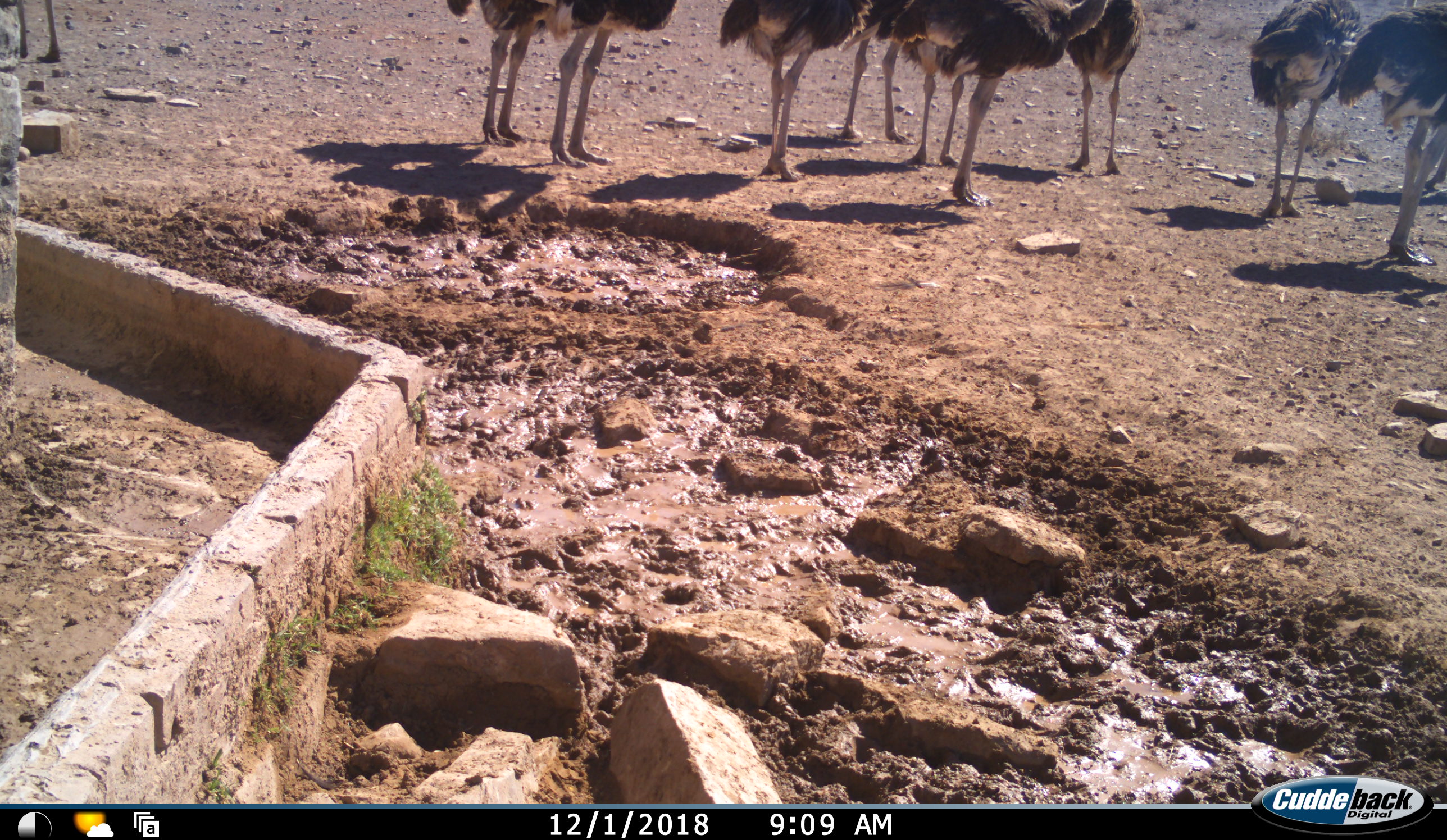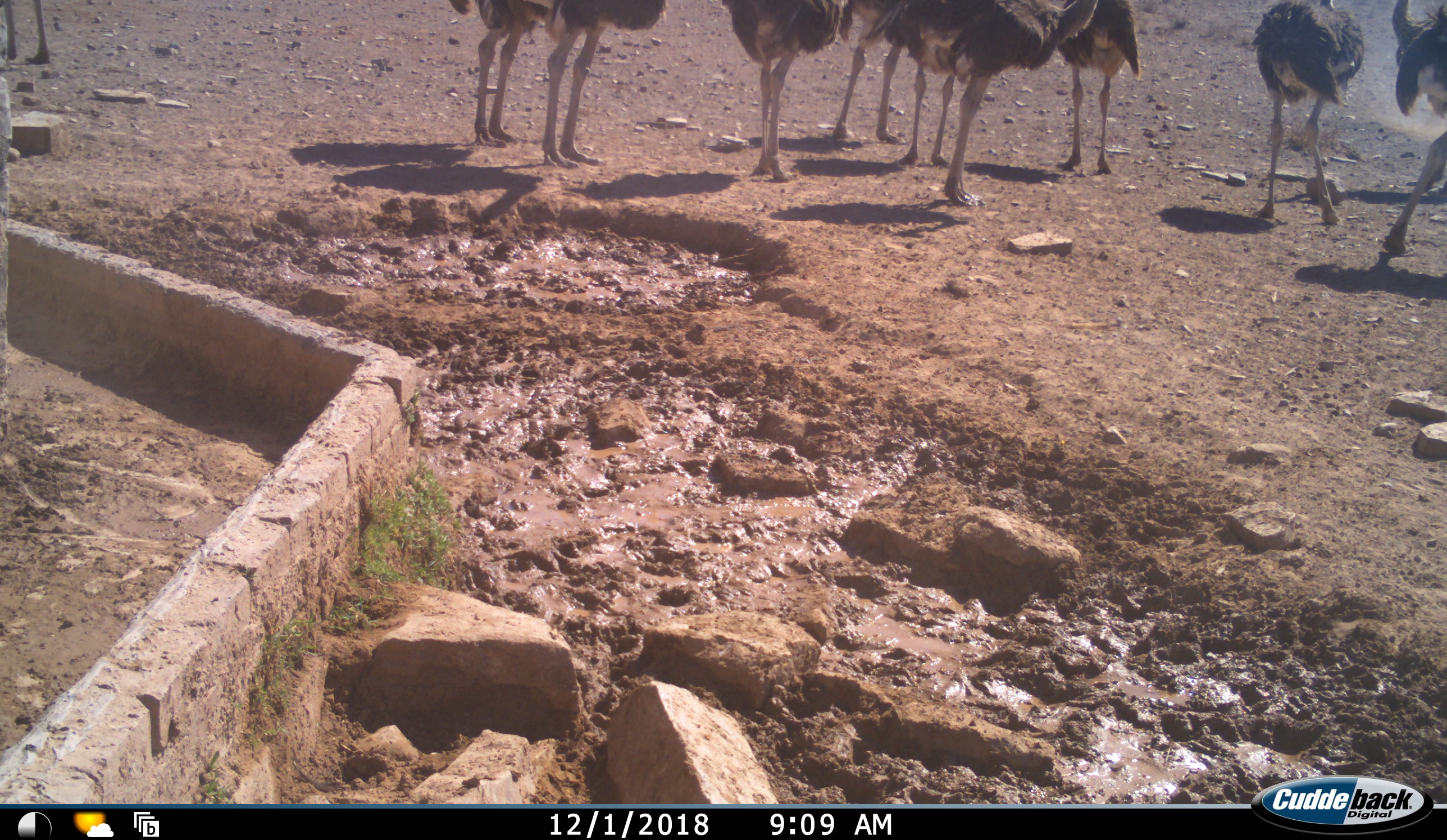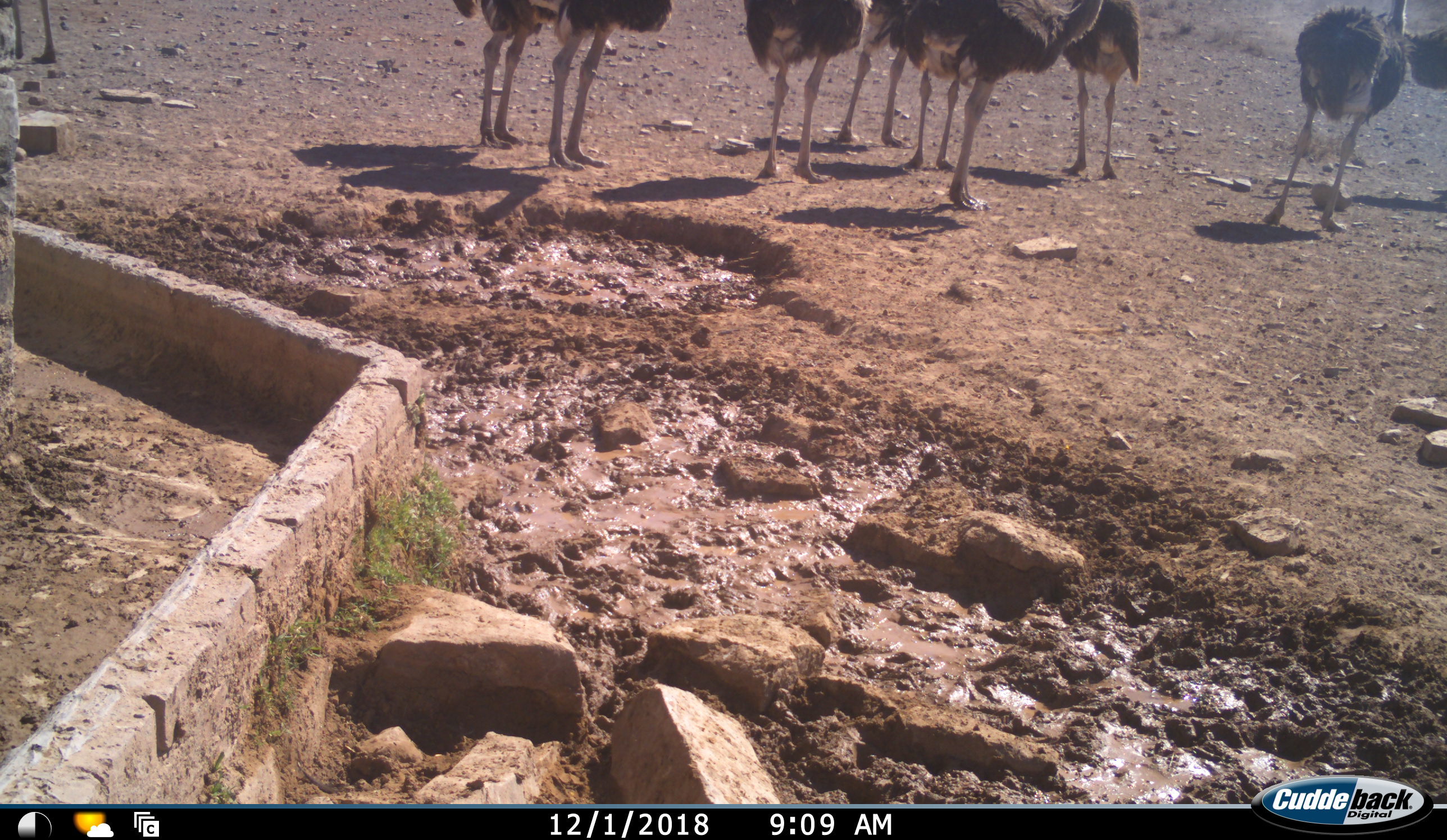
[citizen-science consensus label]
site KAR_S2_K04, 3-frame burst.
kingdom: Animalia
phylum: Chordata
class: Aves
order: Struthioniformes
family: Struthionidae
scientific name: Struthionidae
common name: ostrich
Ostrich (Struthionidae), count 11-50. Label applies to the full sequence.